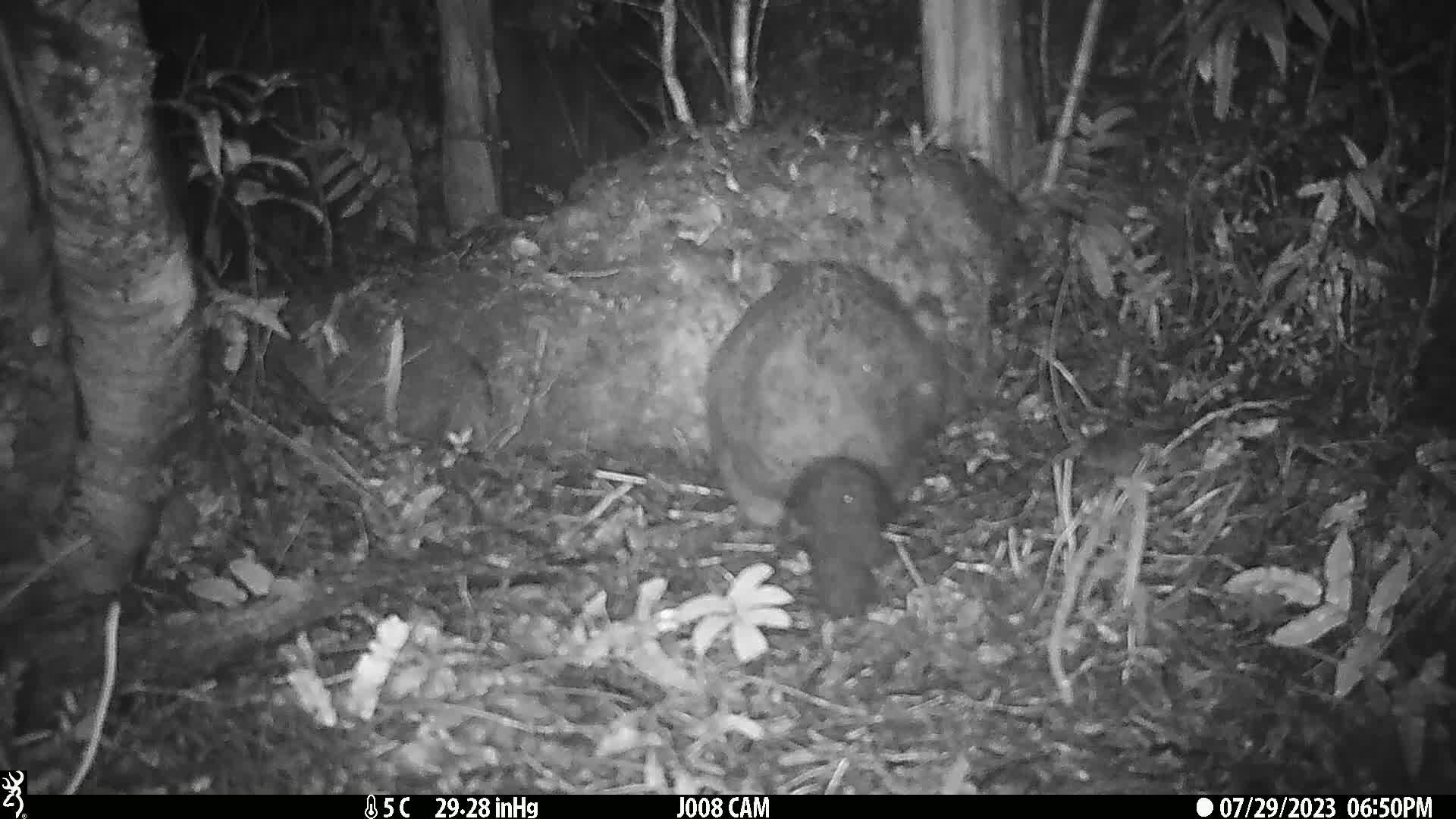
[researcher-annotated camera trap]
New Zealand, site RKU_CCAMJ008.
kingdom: Animalia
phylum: Chordata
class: Mammalia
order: Diprotodontia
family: Phalangeridae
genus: Trichosurus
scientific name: Trichosurus vulpecula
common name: common brushtail possum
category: possum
Possum (common brushtail possum) (Trichosurus vulpecula).